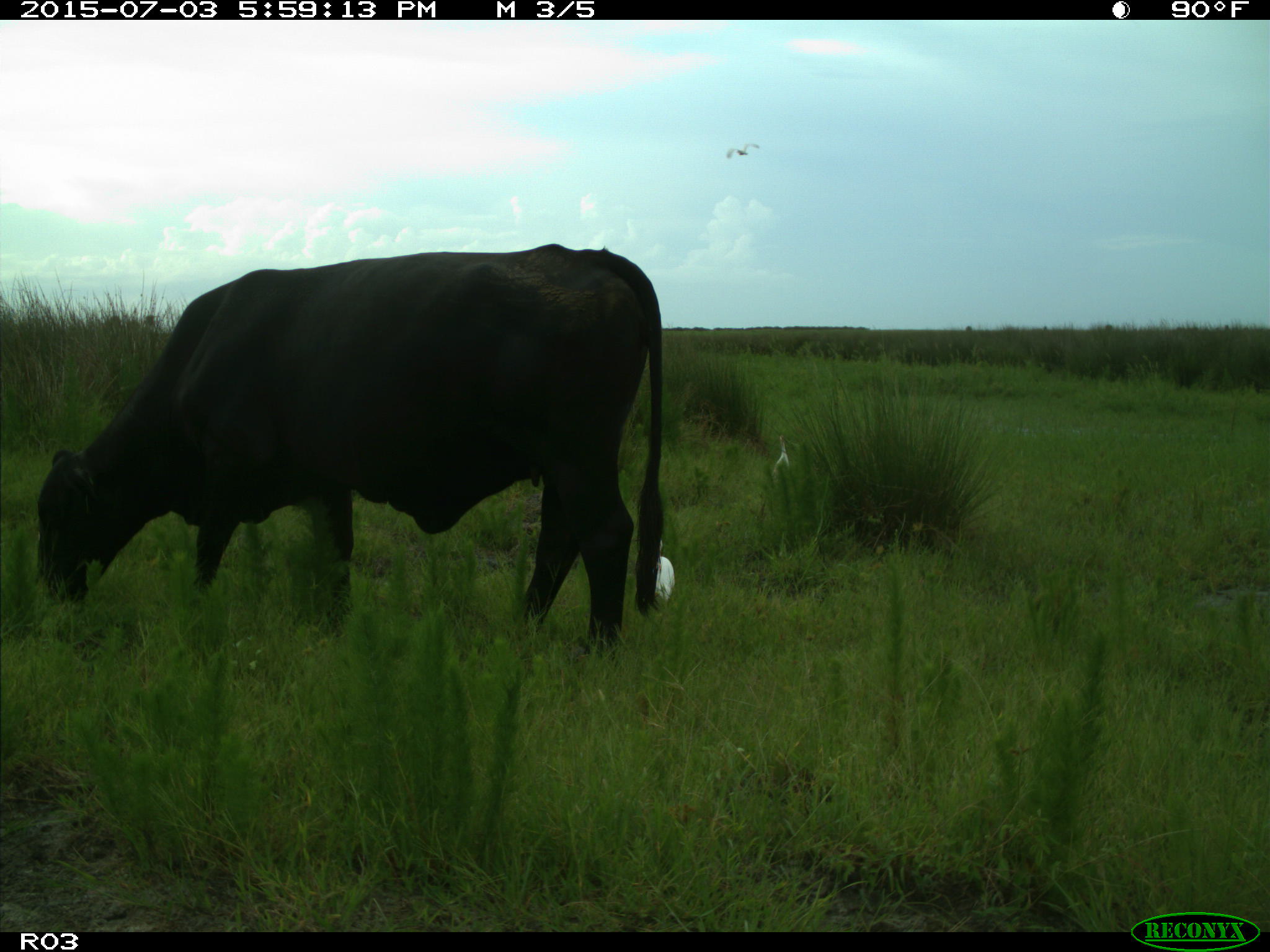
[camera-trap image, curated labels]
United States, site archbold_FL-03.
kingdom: Animalia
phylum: Chordata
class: Mammalia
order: Artiodactyla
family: Bovidae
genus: Bos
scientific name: Bos taurus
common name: domestic cow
Bos taurus (domestic cow).